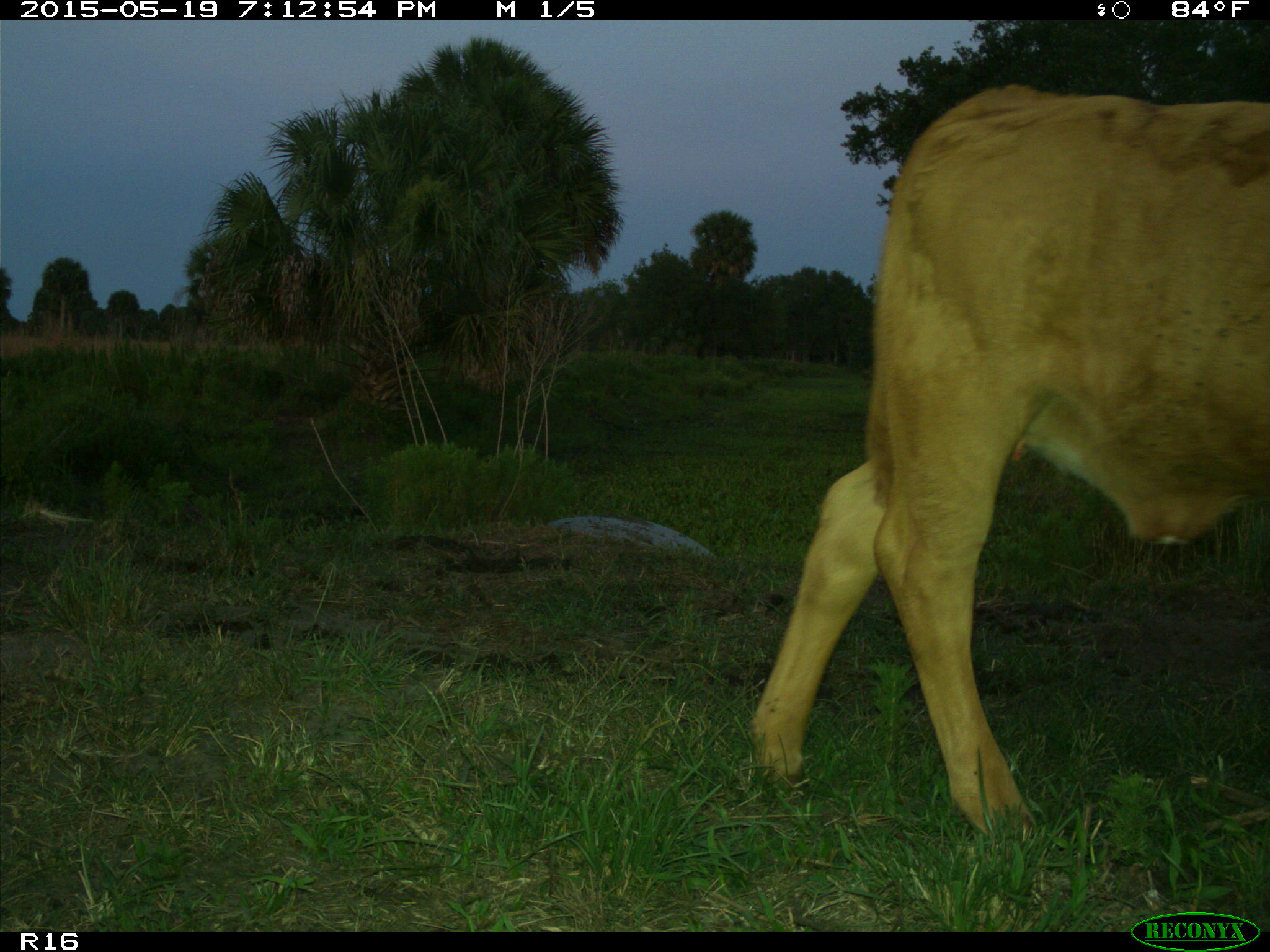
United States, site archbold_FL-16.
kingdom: Animalia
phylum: Chordata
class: Mammalia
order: Artiodactyla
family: Bovidae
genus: Bos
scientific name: Bos taurus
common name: domestic cow